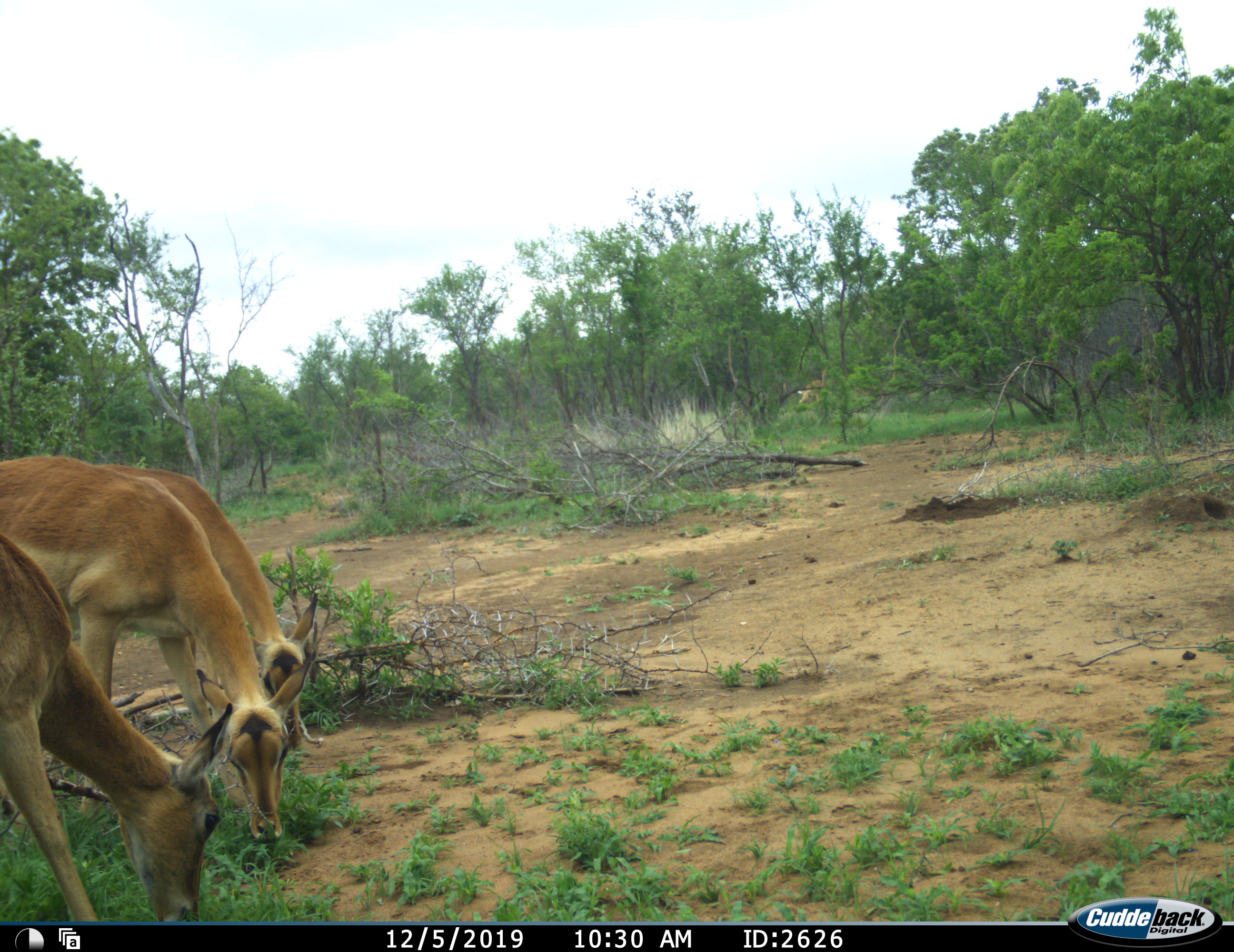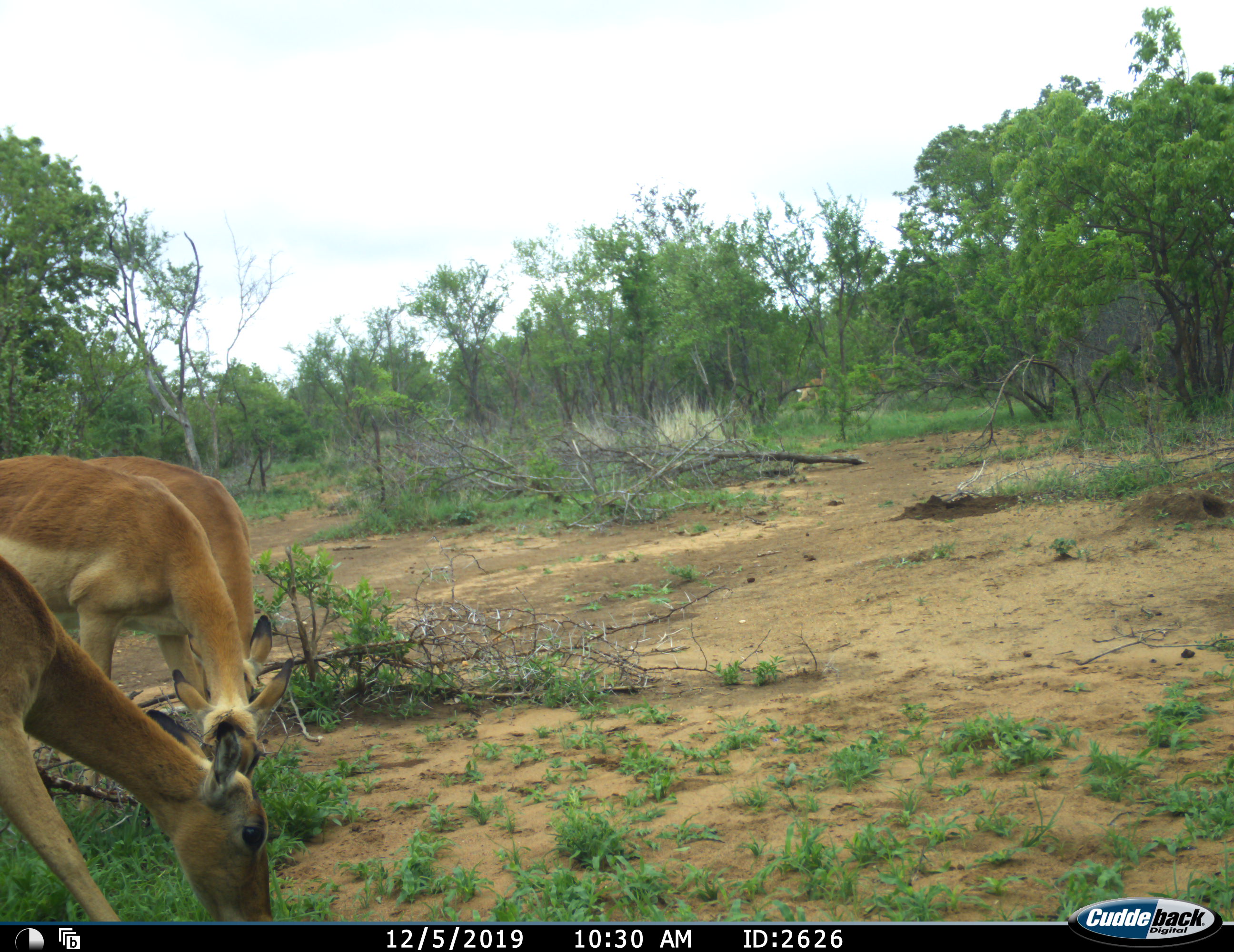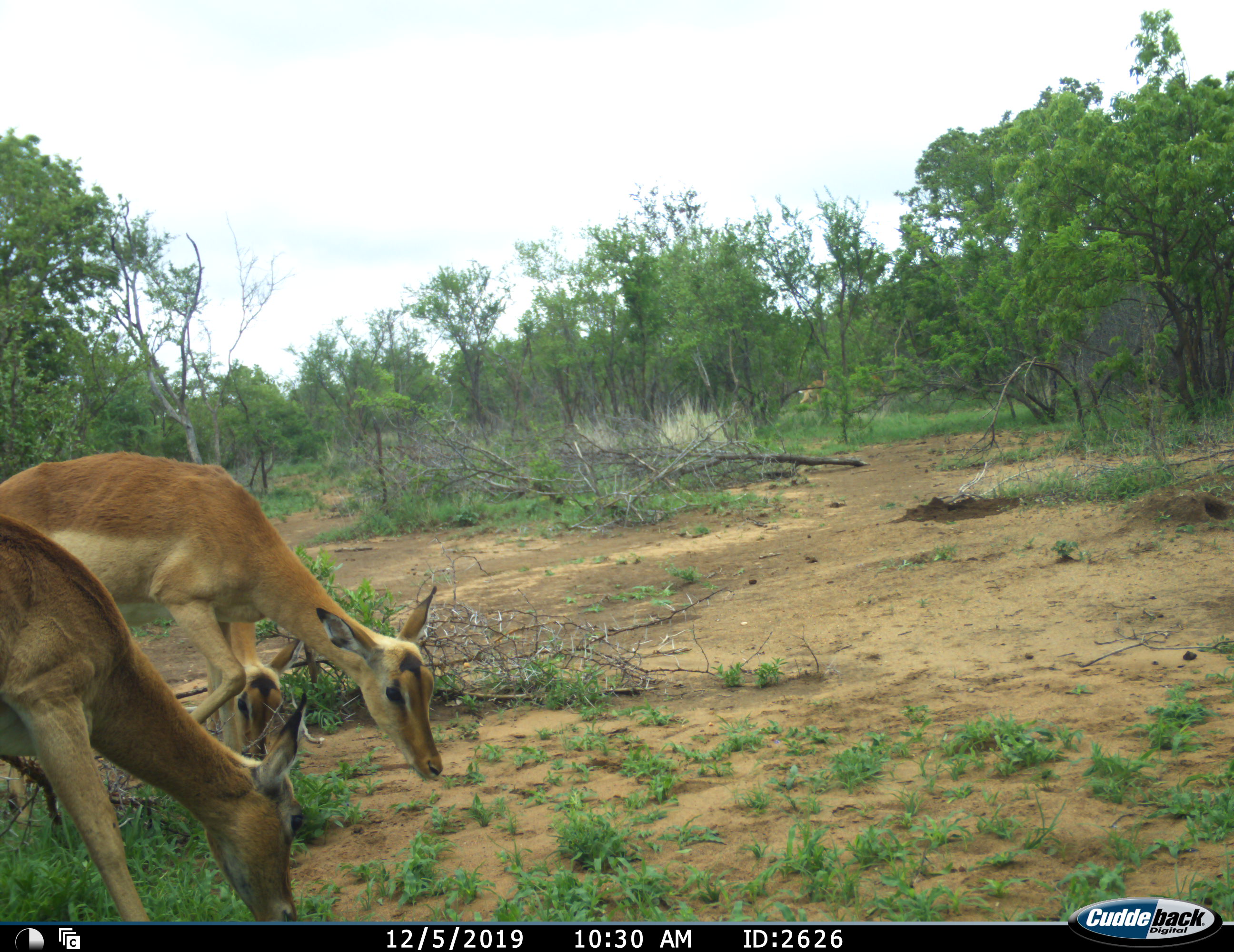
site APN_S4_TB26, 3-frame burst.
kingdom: Animalia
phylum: Chordata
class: Mammalia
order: Artiodactyla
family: Bovidae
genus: Aepyceros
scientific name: Aepyceros melampus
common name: impala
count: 3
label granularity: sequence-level